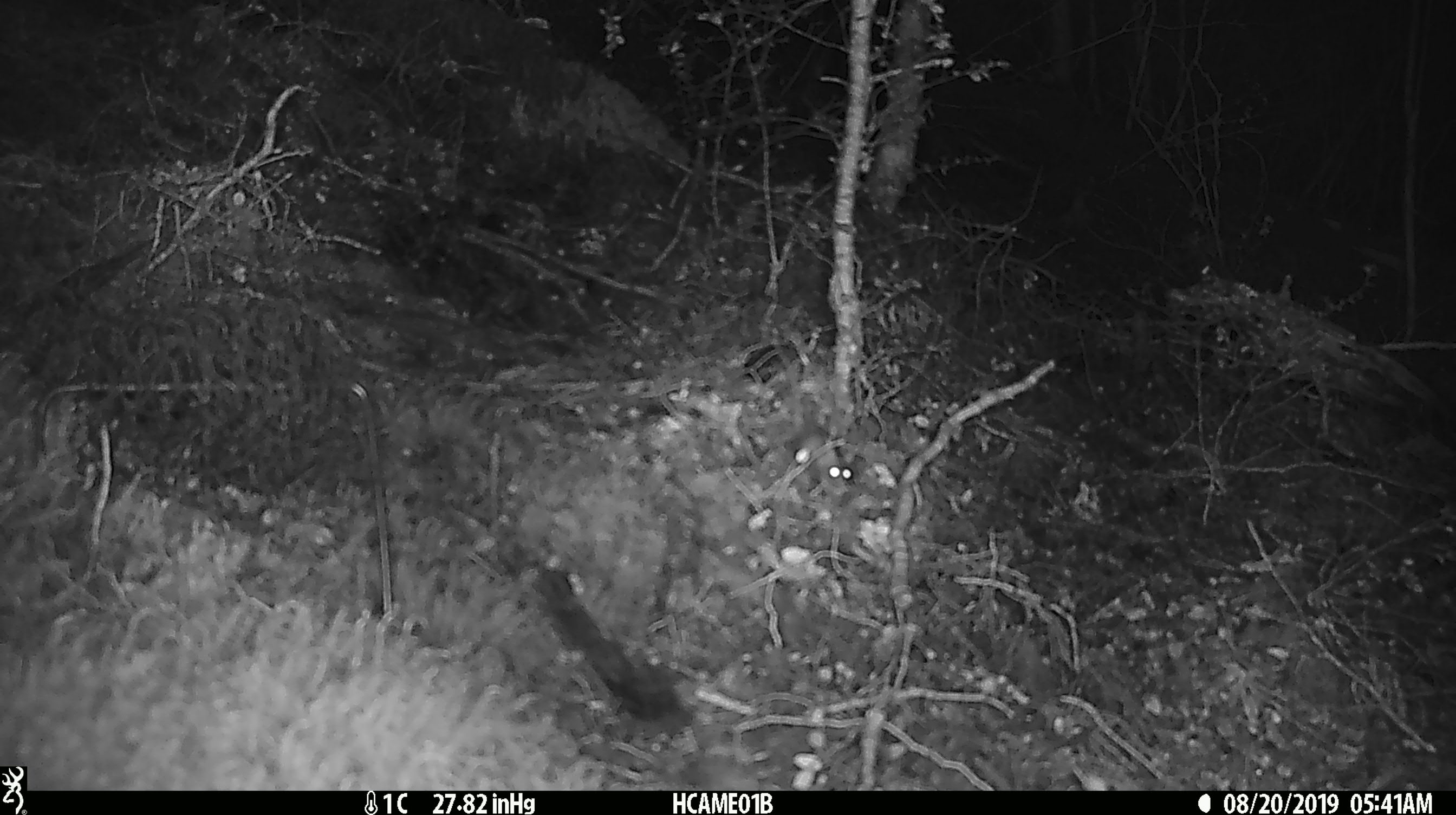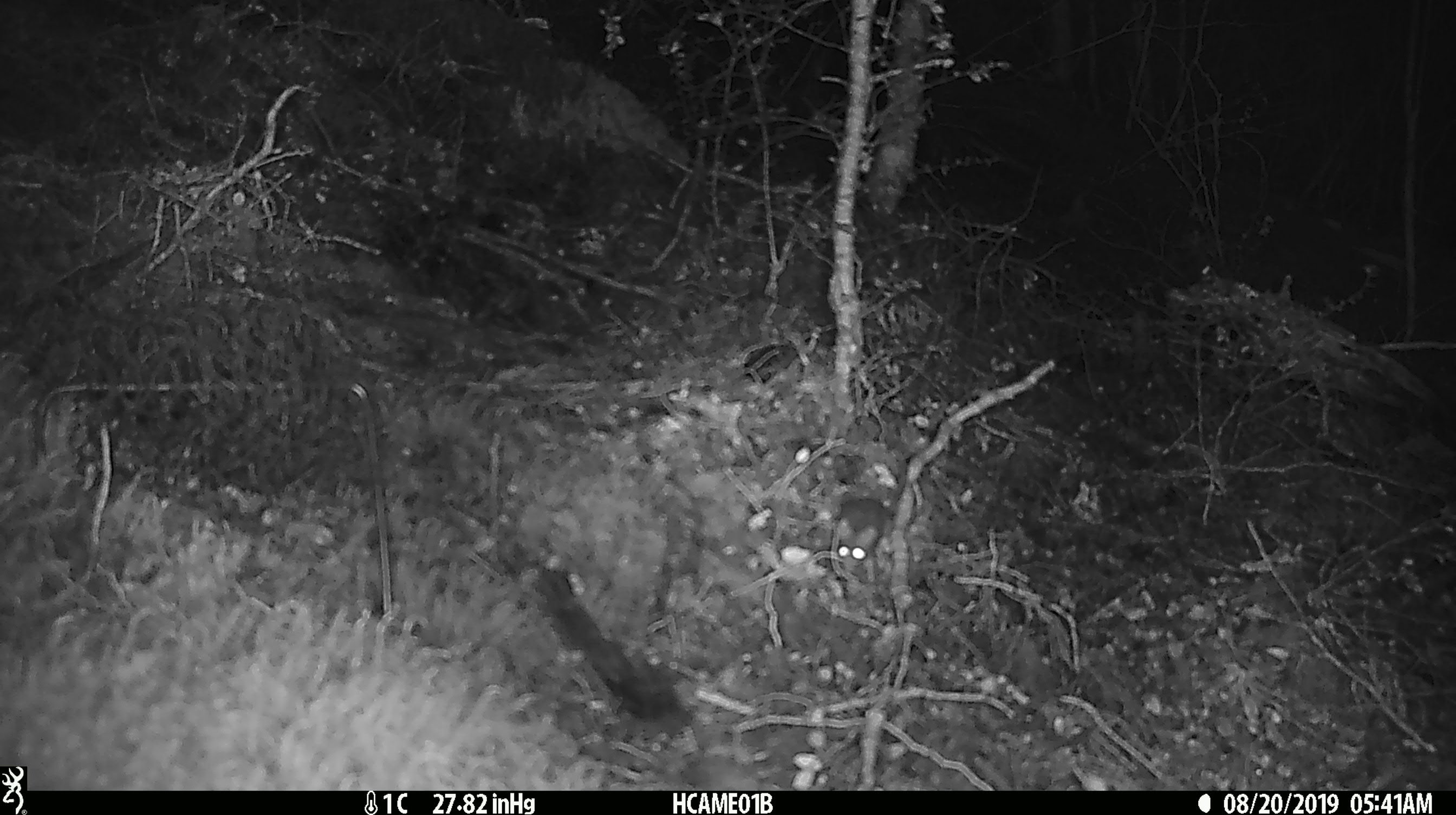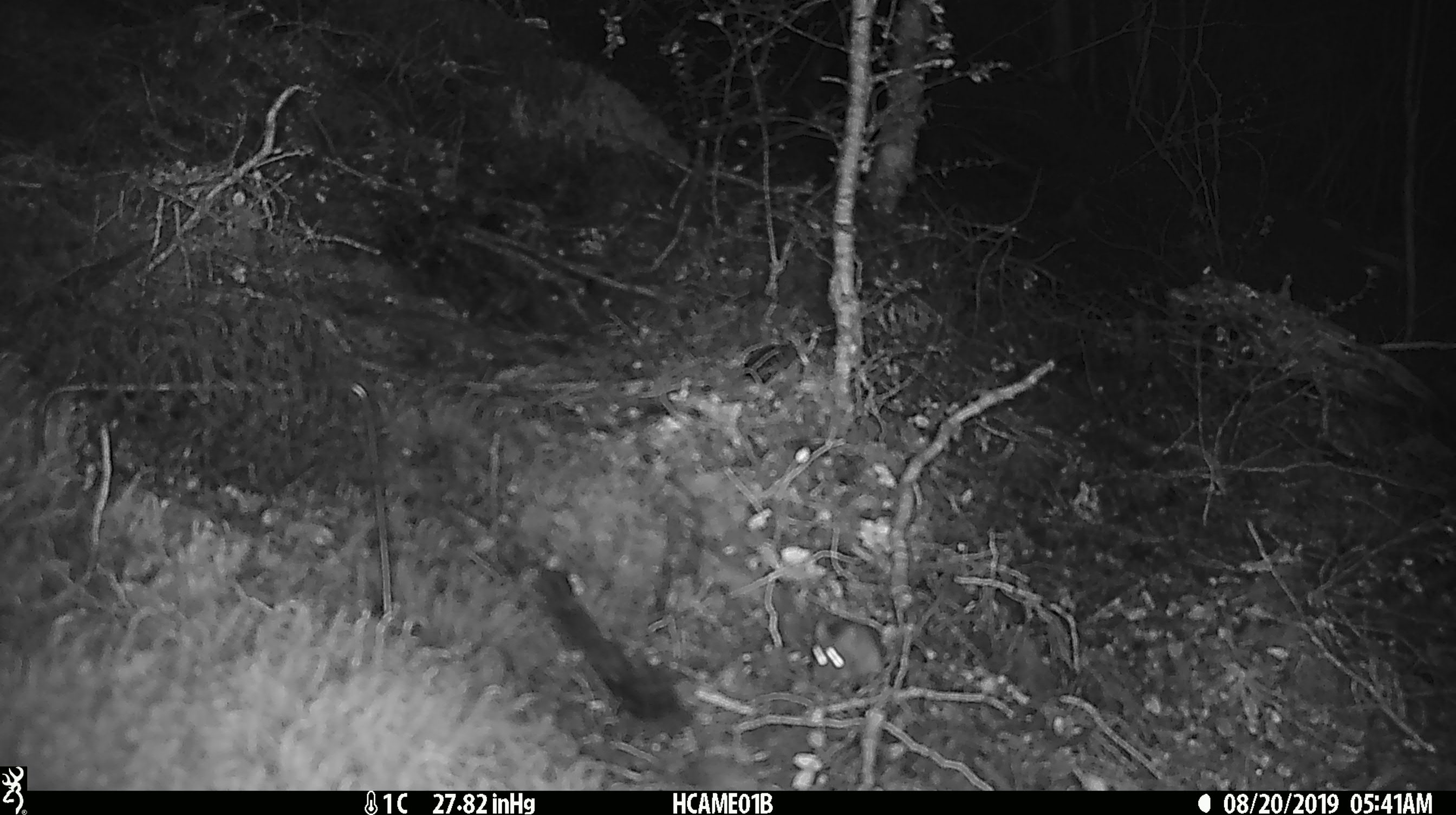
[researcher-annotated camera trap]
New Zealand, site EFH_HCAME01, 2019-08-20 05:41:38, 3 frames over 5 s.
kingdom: Animalia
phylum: Chordata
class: Mammalia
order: Rodentia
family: Muridae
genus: Mus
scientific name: Mus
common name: mouse